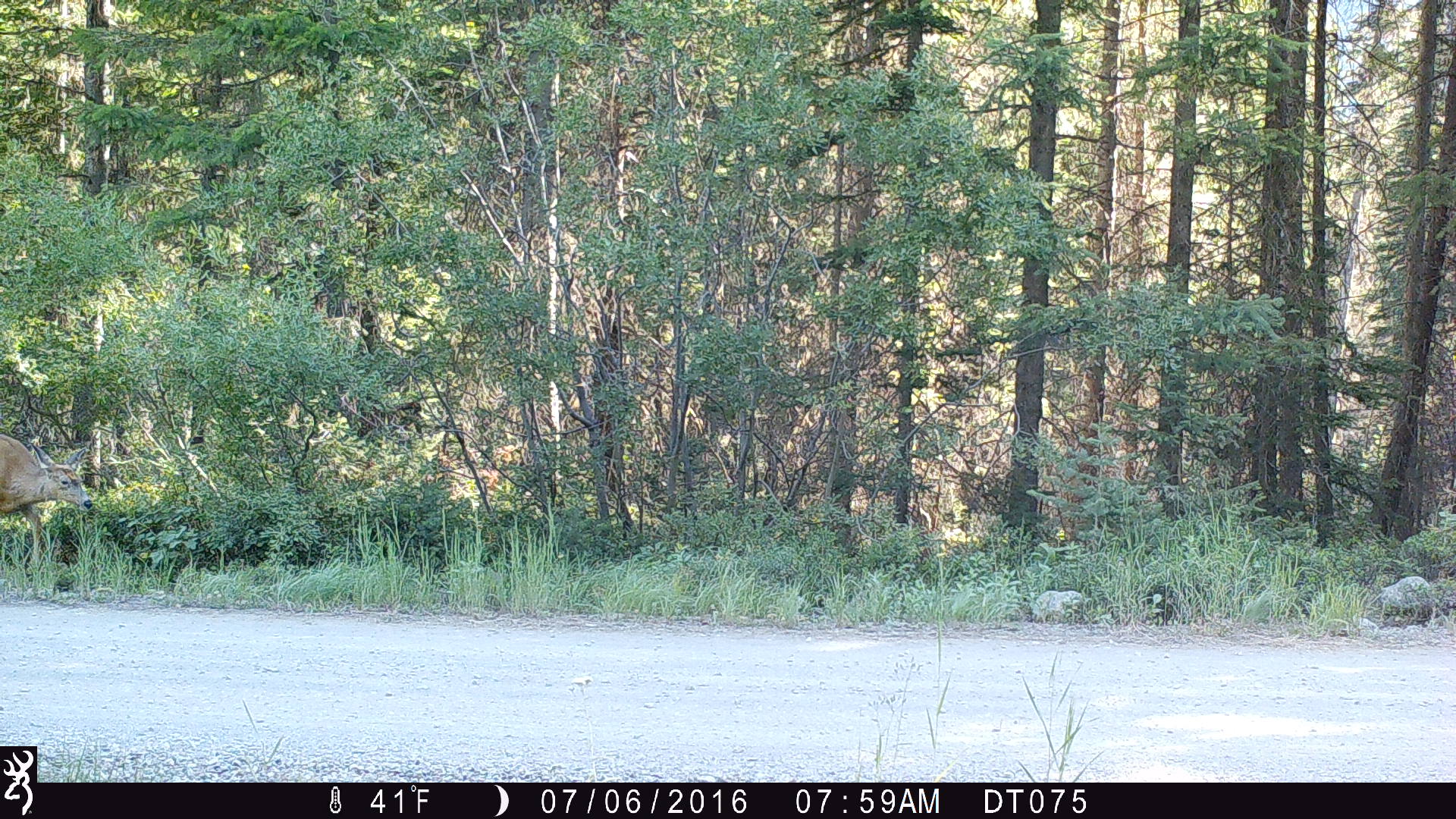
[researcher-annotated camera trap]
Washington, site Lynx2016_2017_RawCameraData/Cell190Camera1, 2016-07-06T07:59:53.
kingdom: Animalia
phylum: Chordata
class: Mammalia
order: Artiodactyla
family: Cervidae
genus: Odocoileus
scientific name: Odocoileus hemionus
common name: mule deer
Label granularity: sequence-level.